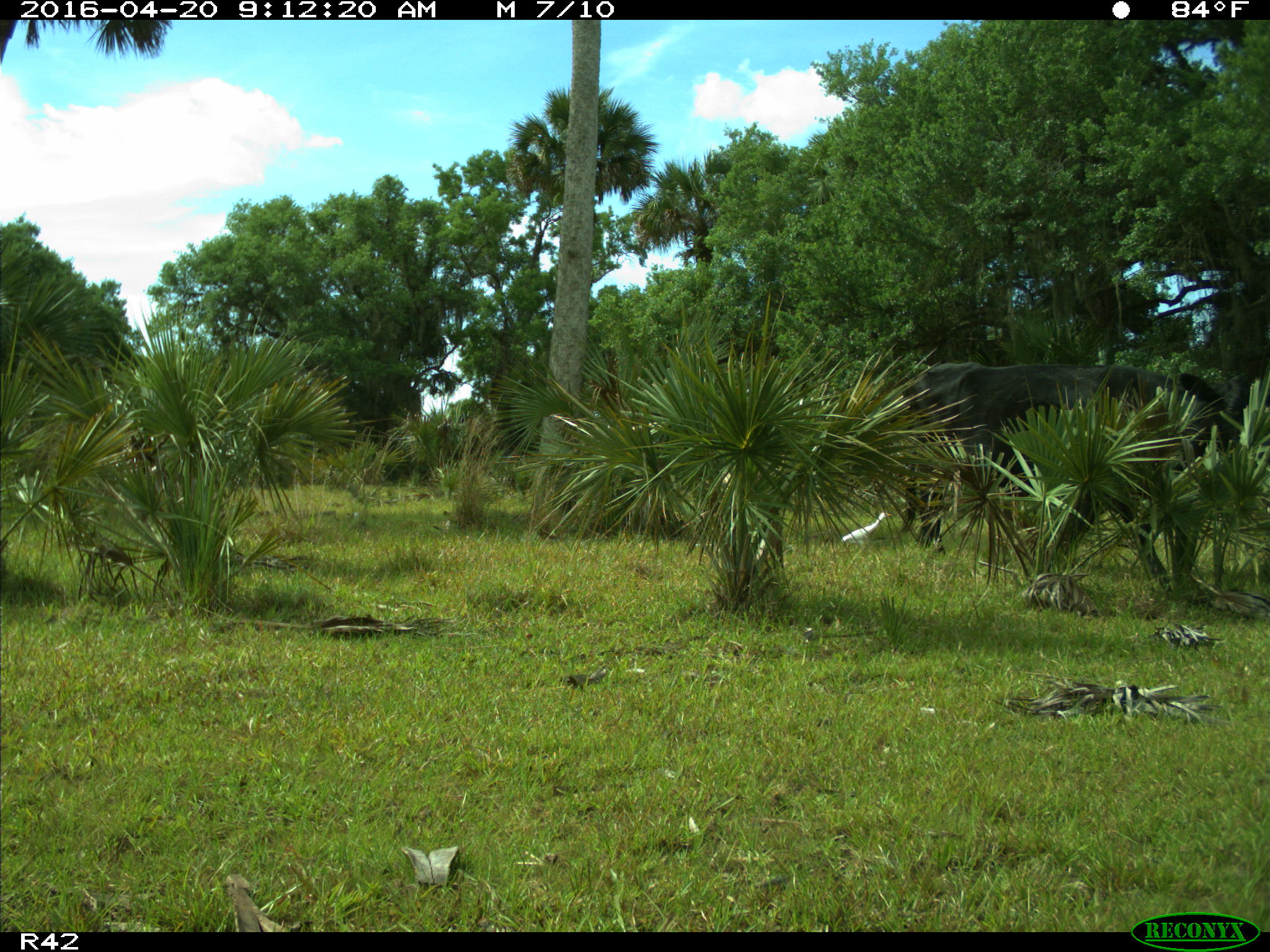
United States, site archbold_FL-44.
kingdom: Animalia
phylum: Chordata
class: Mammalia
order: Artiodactyla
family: Bovidae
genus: Bos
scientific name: Bos taurus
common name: domestic cow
Bos taurus (domestic cow).